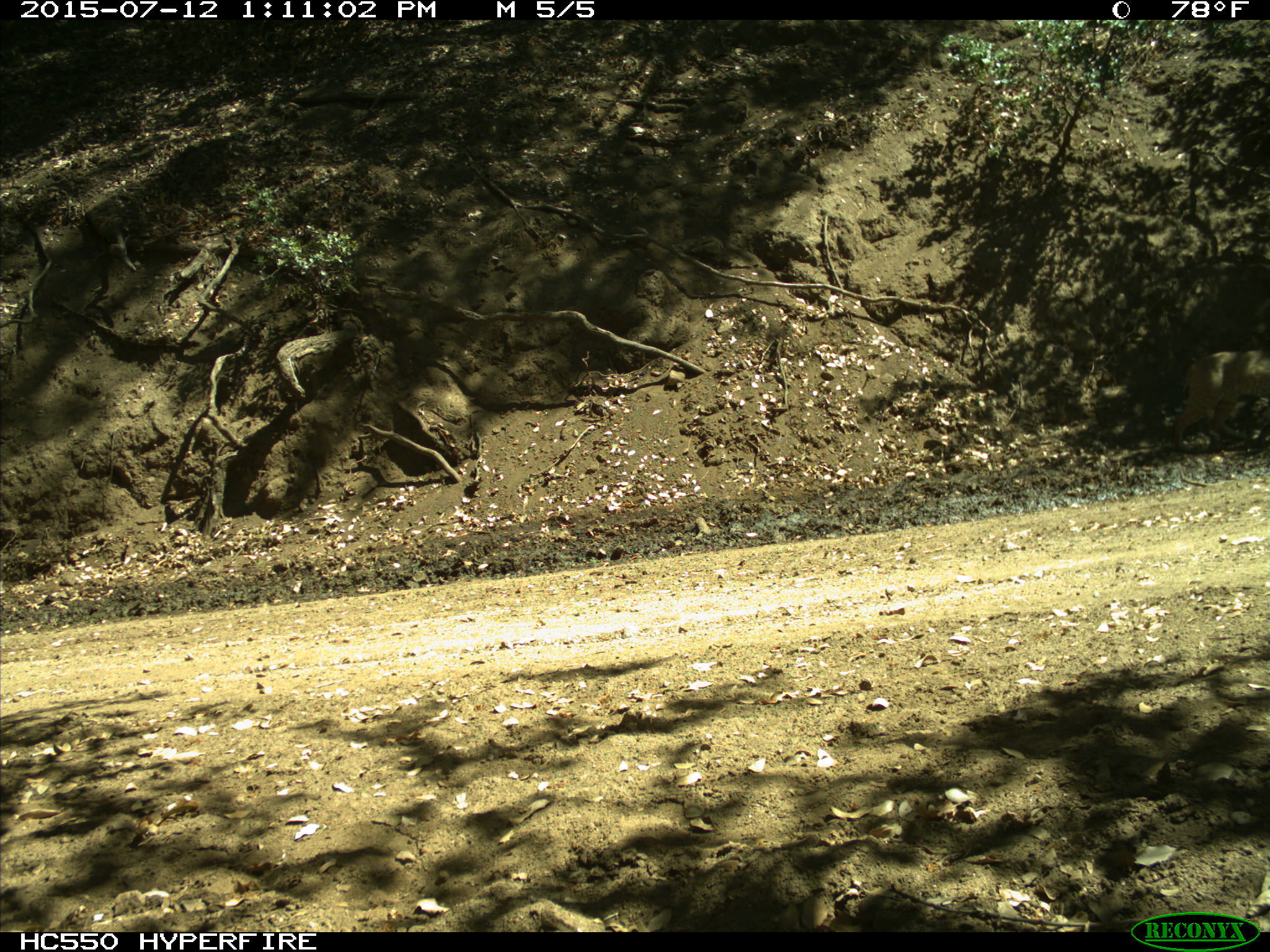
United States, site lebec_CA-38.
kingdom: Animalia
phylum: Chordata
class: Mammalia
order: Carnivora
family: Felidae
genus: Lynx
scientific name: Lynx rufus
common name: bobcat